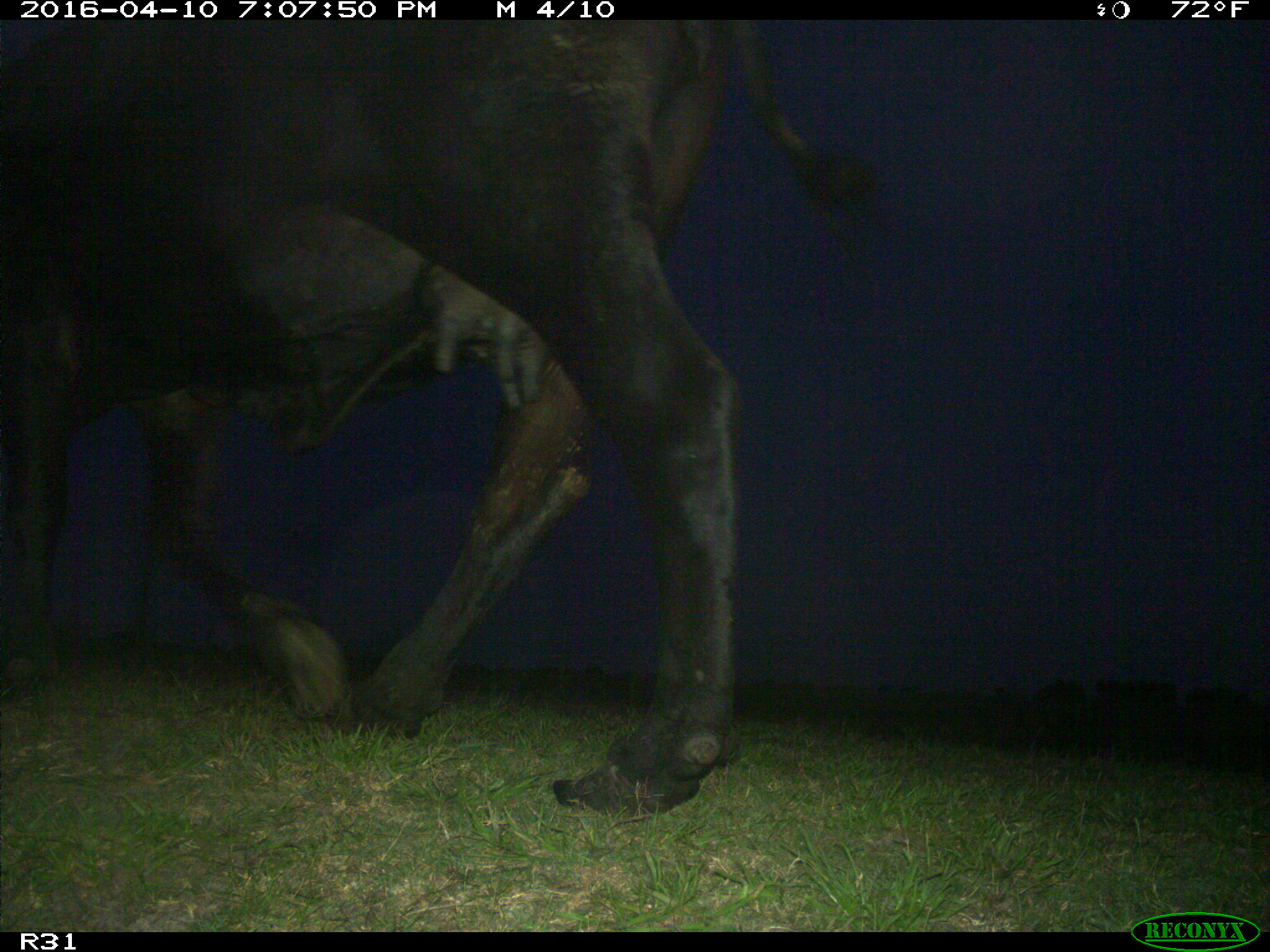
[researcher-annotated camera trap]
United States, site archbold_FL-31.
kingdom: Animalia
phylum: Chordata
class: Mammalia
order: Artiodactyla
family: Bovidae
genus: Bos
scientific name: Bos taurus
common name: domestic cow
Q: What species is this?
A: Bos taurus (domestic cow).